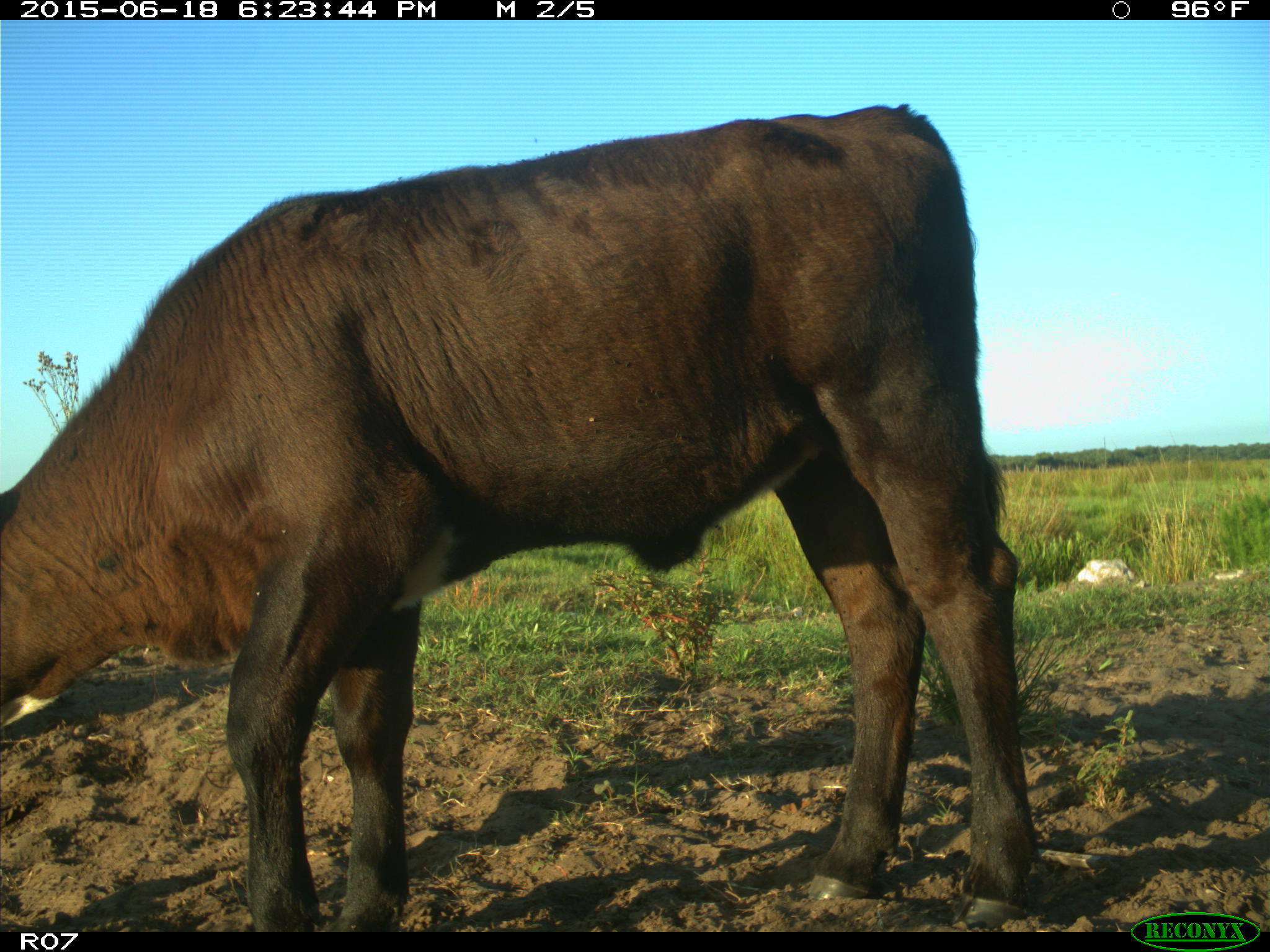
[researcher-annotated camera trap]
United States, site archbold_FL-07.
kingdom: Animalia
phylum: Chordata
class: Mammalia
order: Artiodactyla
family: Bovidae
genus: Bos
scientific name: Bos taurus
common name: domestic cow